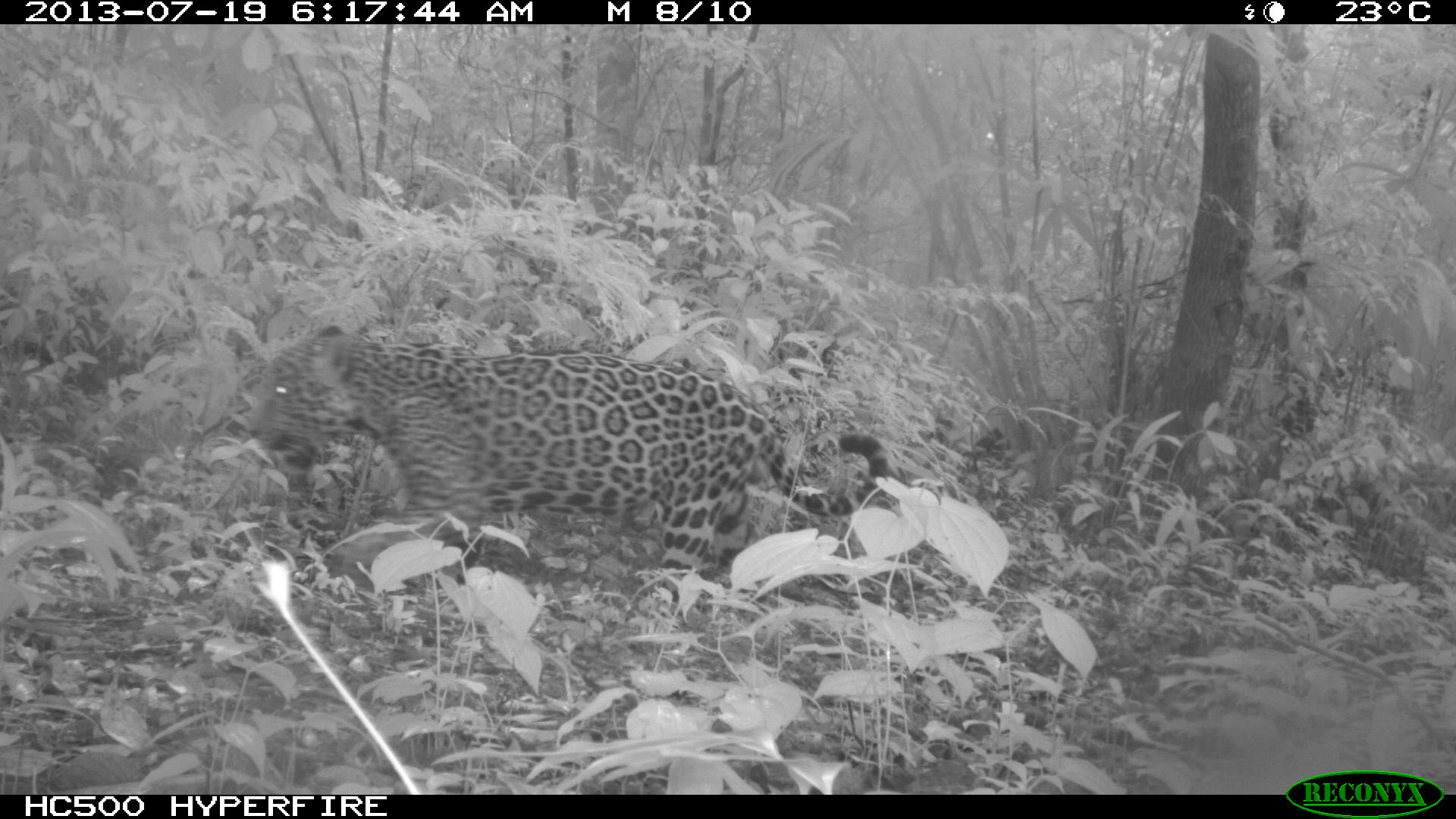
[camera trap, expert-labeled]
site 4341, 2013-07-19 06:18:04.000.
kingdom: Animalia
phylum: Chordata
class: Mammalia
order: Carnivora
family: Felidae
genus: Panthera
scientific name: Panthera onca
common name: jaguar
Panthera onca (jaguar), count 1, sex male.